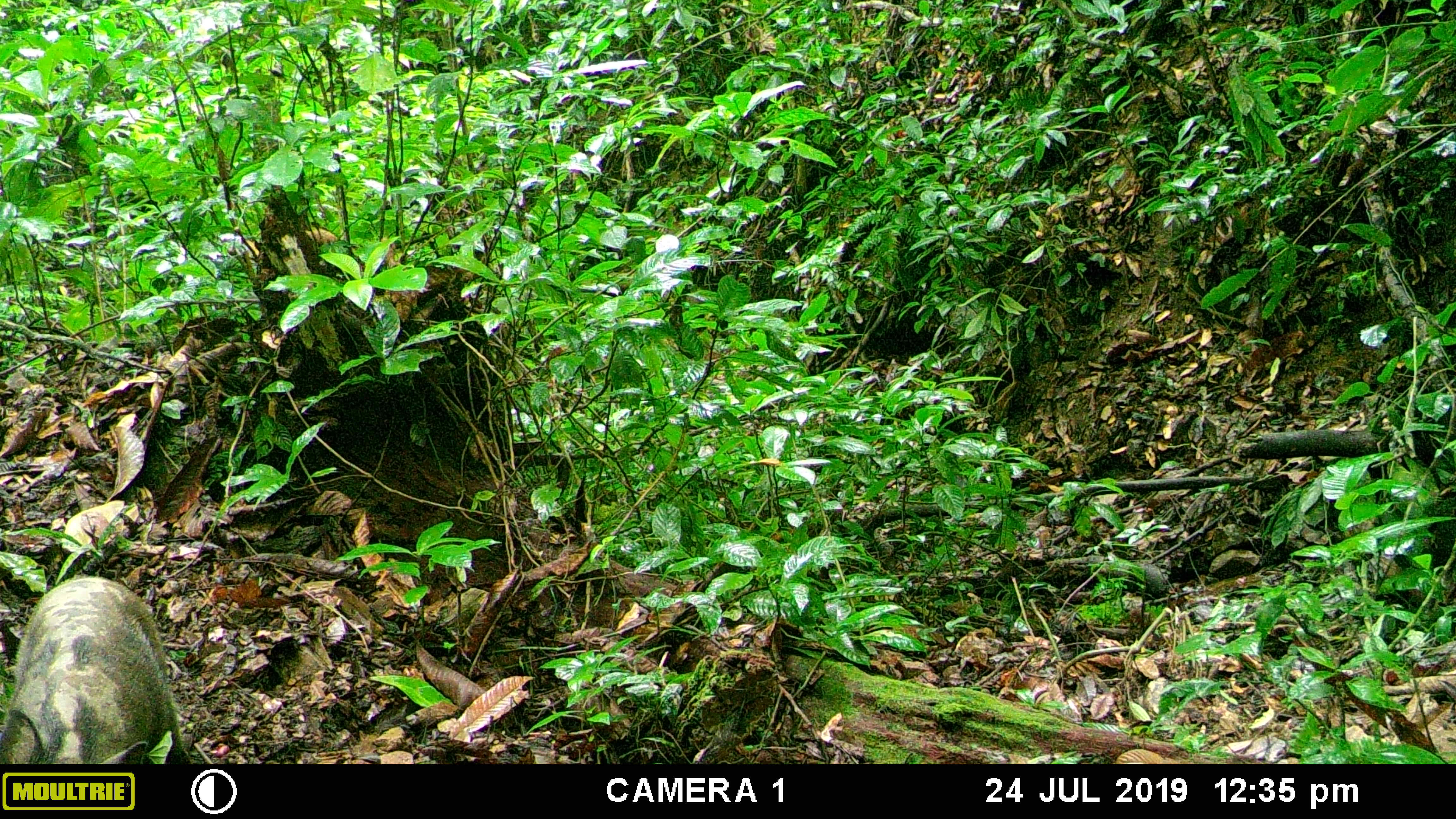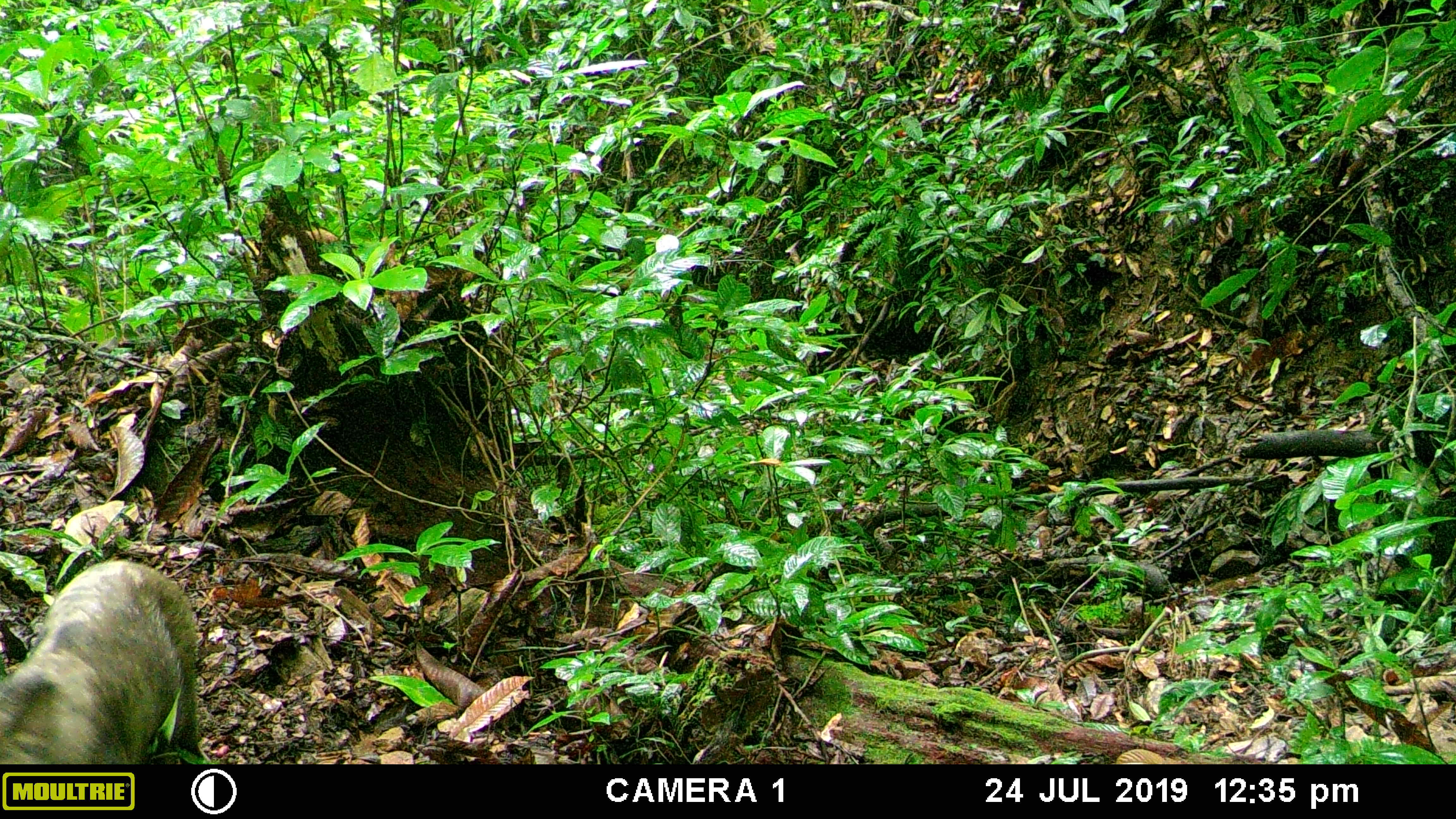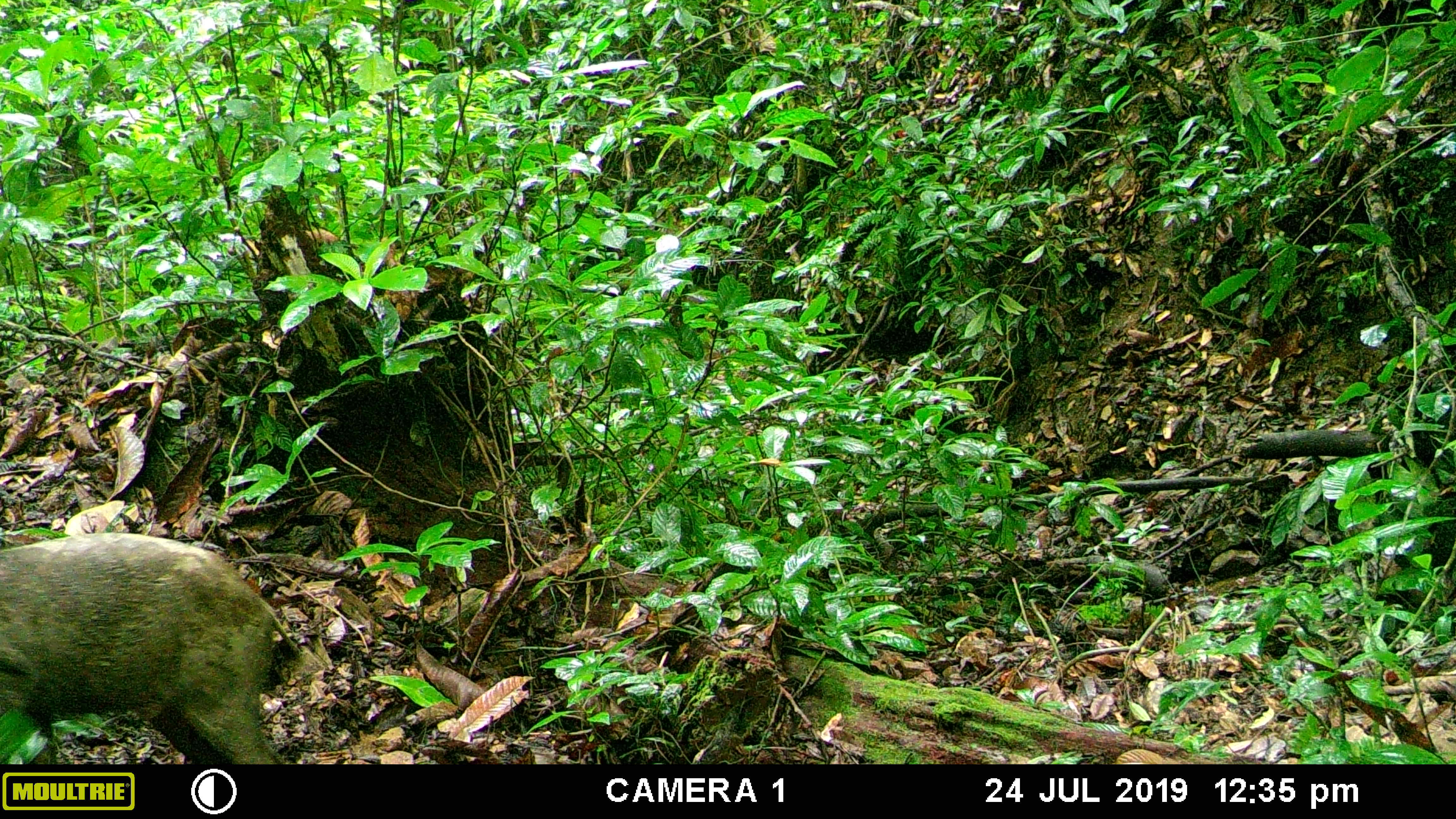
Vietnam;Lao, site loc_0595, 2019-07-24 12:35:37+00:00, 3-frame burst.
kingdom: Animalia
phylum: Chordata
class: Mammalia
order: Artiodactyla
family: Suidae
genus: Sus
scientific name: Sus scrofa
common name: eurasian wild pig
Eurasian wild pig (Sus scrofa). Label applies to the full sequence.